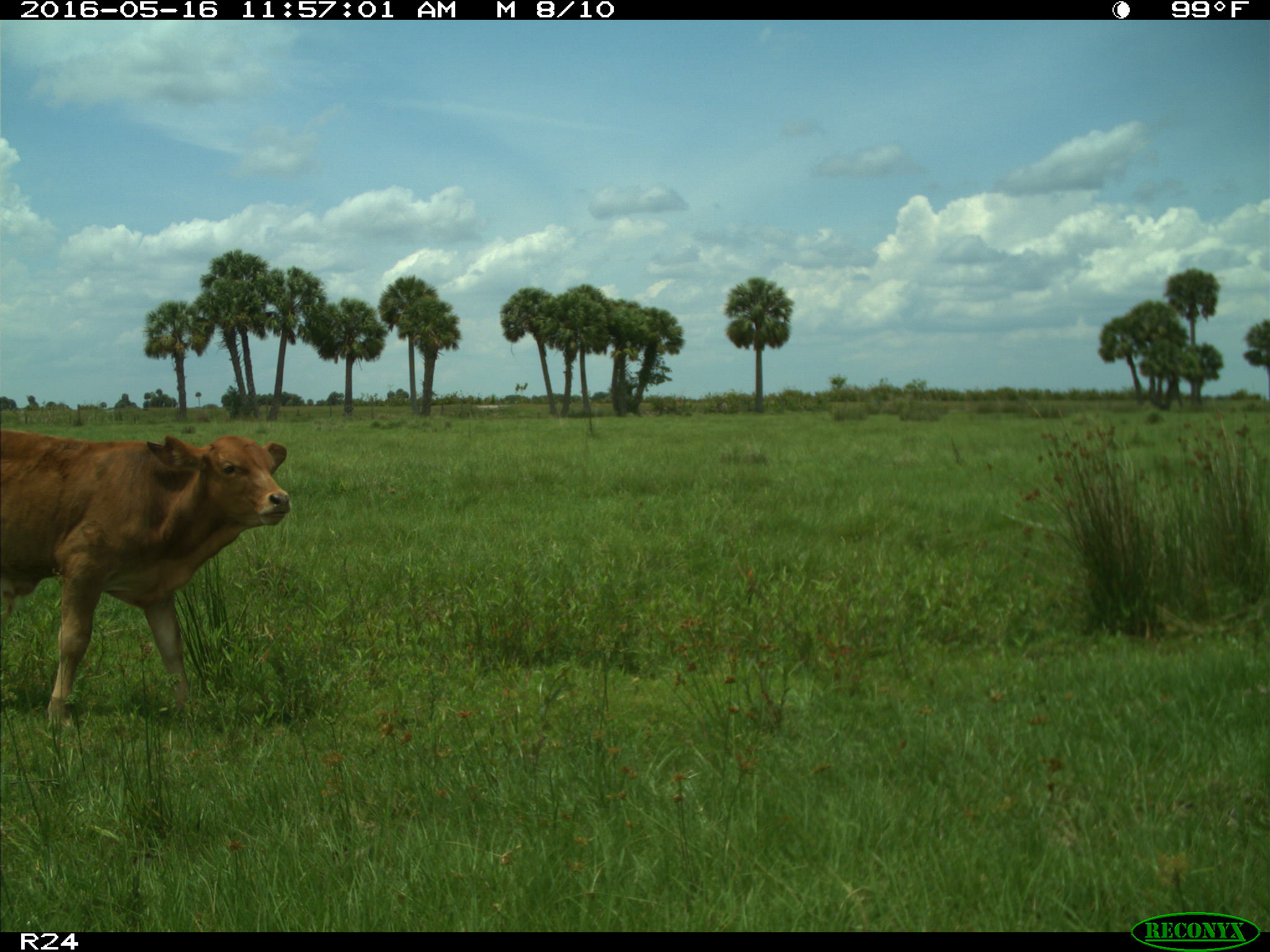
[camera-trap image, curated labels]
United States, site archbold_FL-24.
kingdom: Animalia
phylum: Chordata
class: Mammalia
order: Artiodactyla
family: Bovidae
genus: Bos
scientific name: Bos taurus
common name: domestic cow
Bos taurus (domestic cow).